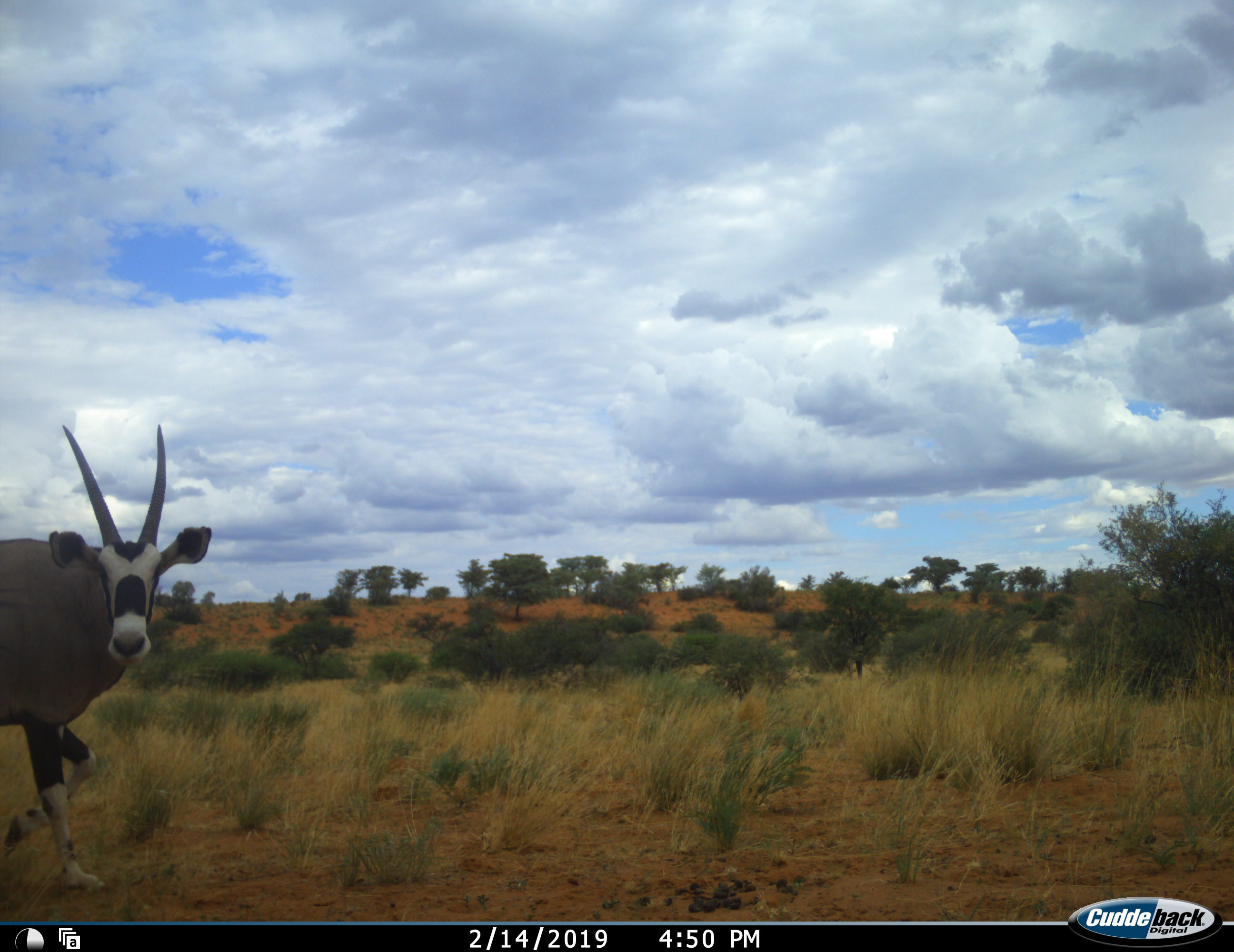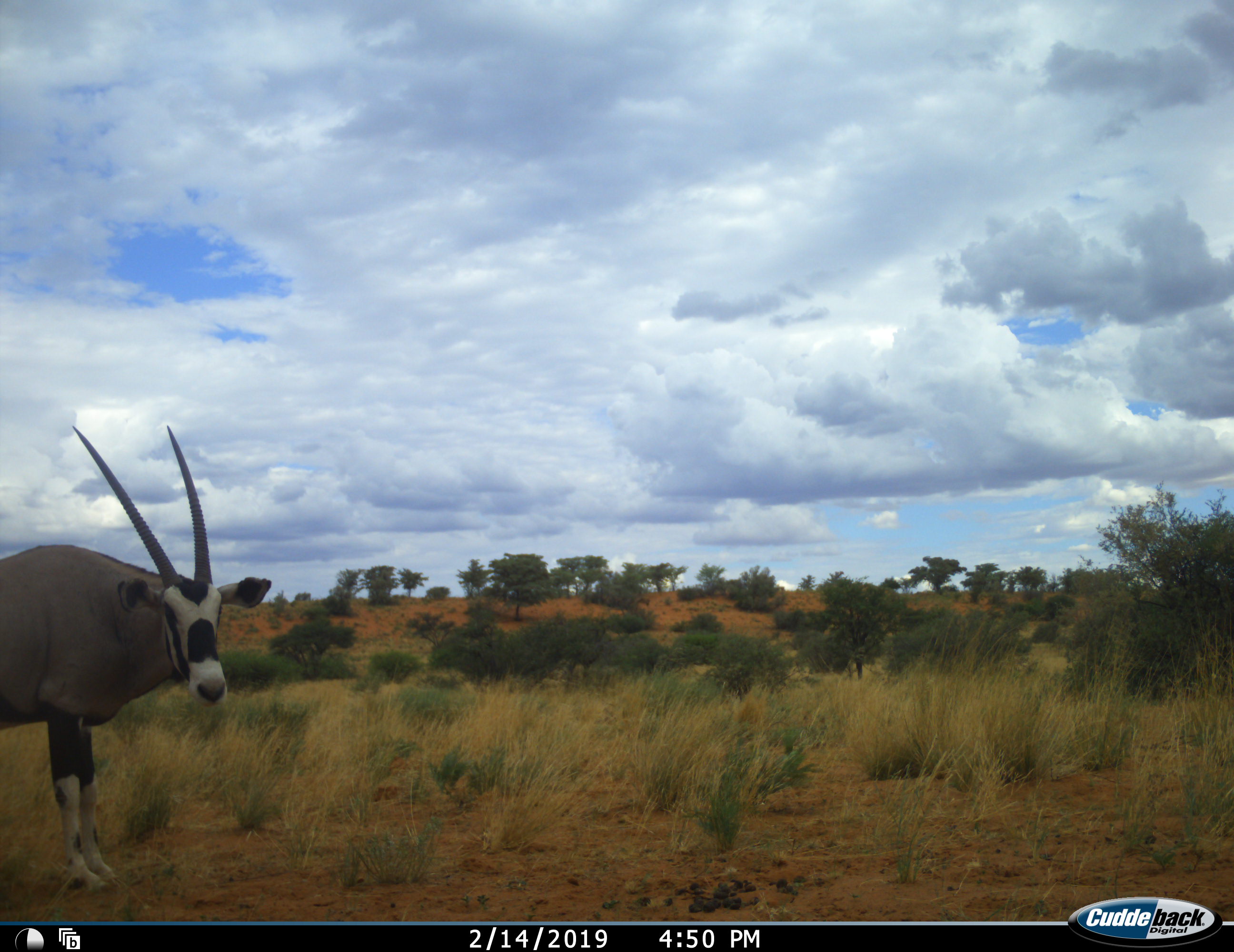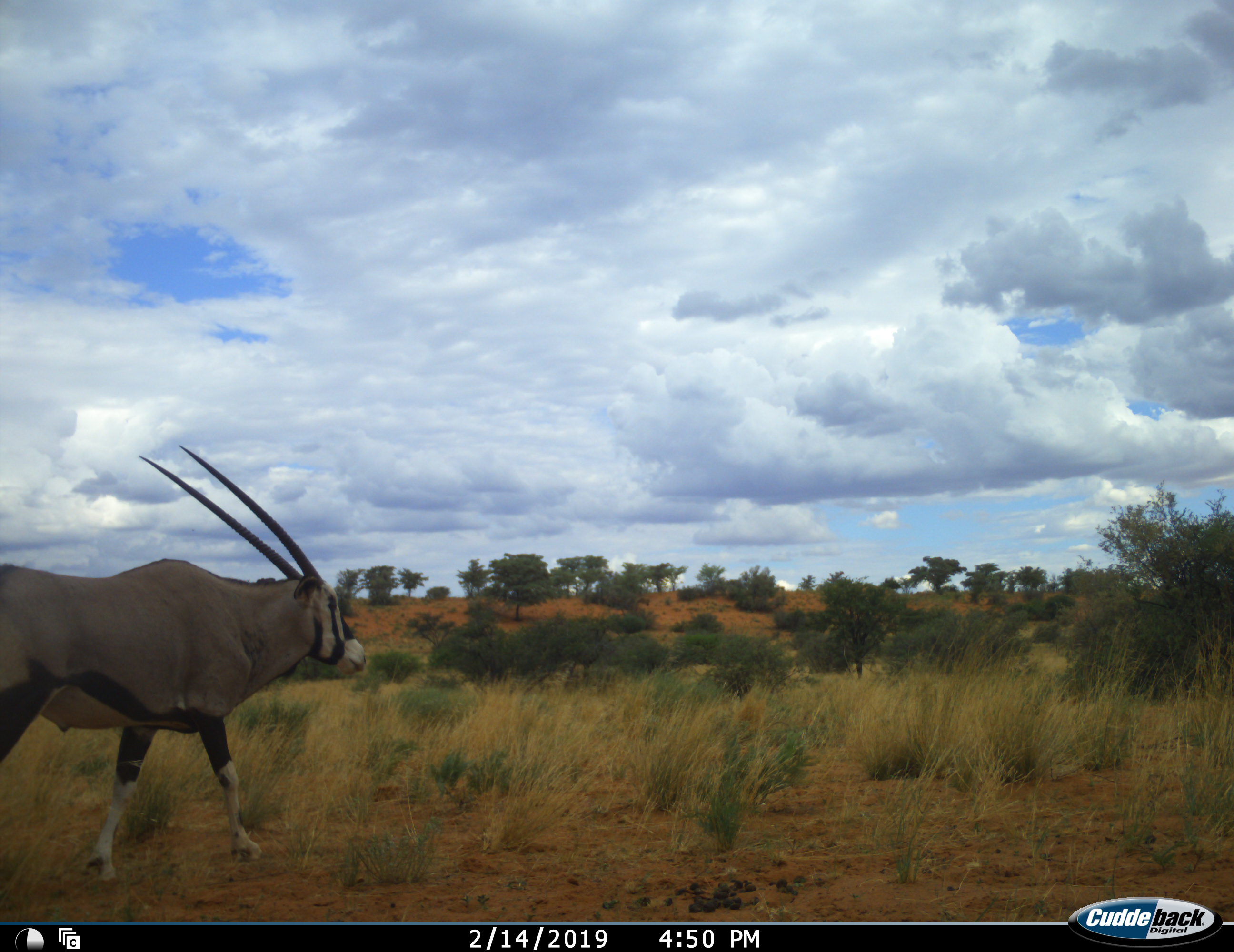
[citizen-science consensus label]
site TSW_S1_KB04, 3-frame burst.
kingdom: Animalia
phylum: Chordata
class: Mammalia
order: Artiodactyla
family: Bovidae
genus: Oryx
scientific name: Oryx gazella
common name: gemsbok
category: oryx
Oryx (gemsbok) (Oryx gazella), count 1. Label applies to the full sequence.